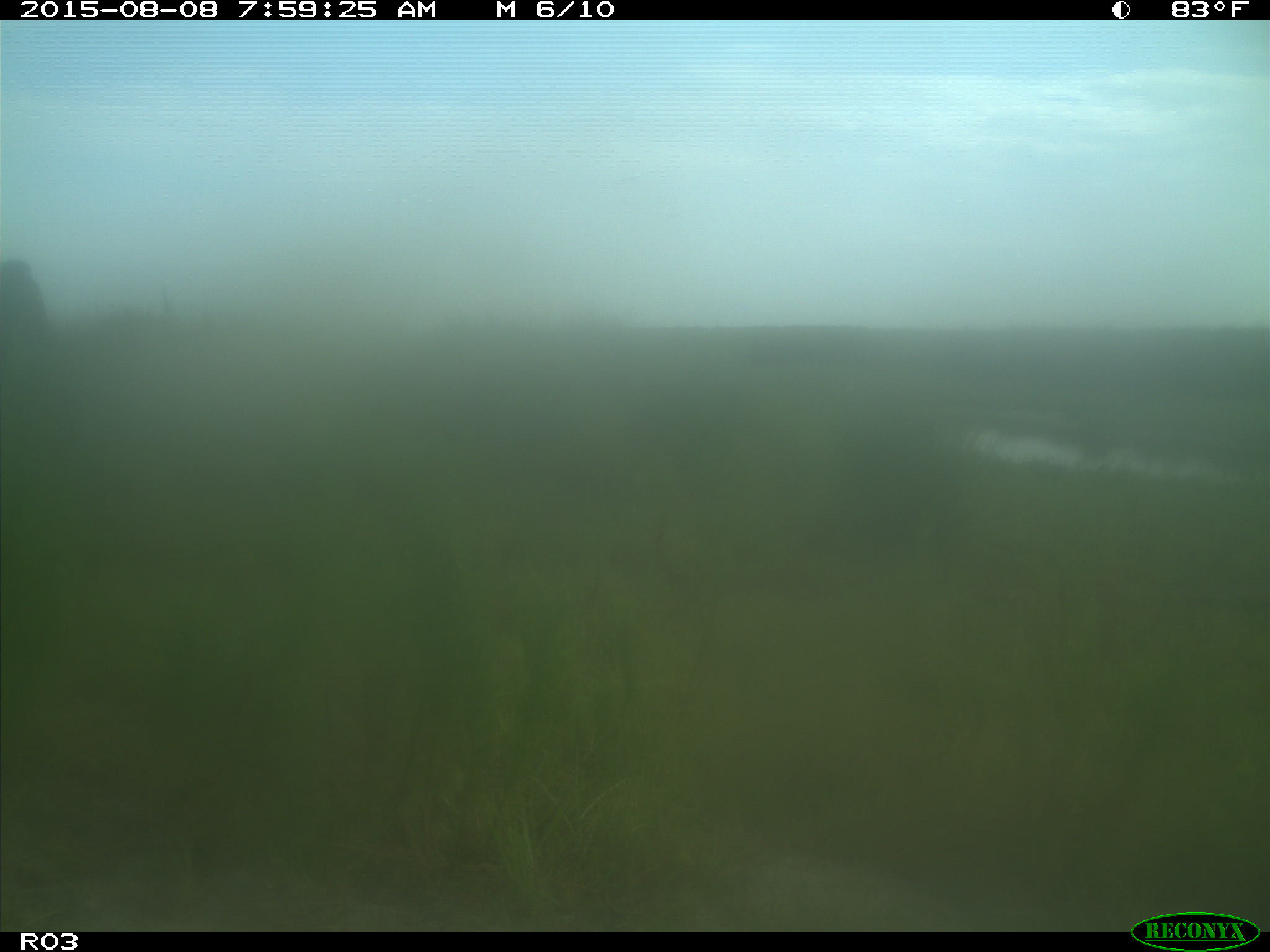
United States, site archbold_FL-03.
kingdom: Animalia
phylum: Chordata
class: Mammalia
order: Artiodactyla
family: Bovidae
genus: Bos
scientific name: Bos taurus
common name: domestic cow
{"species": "Bos taurus (domestic cow)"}